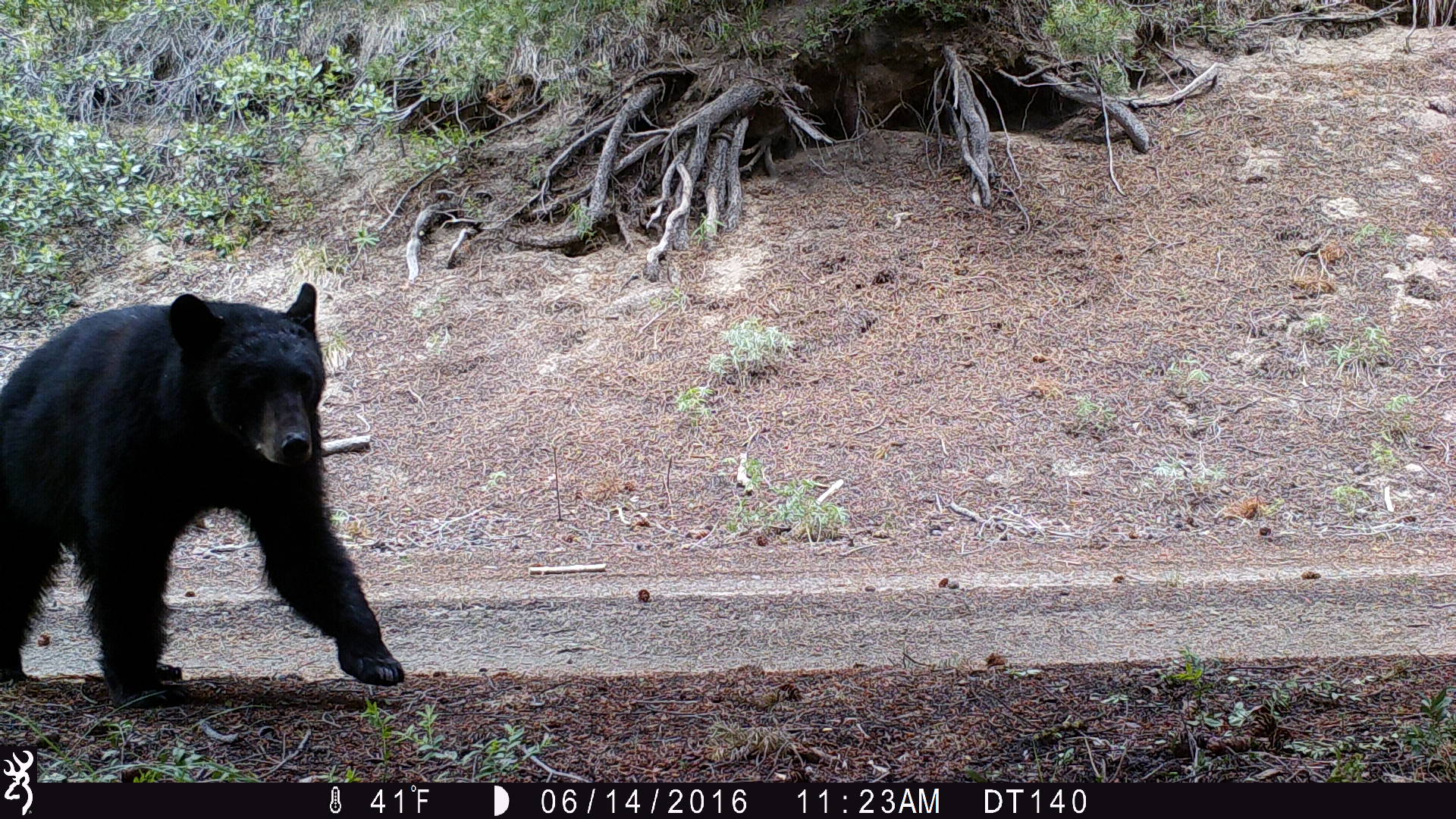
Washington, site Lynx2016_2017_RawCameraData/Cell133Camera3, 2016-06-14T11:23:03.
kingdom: Animalia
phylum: Chordata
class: Mammalia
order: Carnivora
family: Ursidae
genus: Ursus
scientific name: Ursus americanus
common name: american black bear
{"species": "Ursus americanus (american black bear)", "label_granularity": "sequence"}